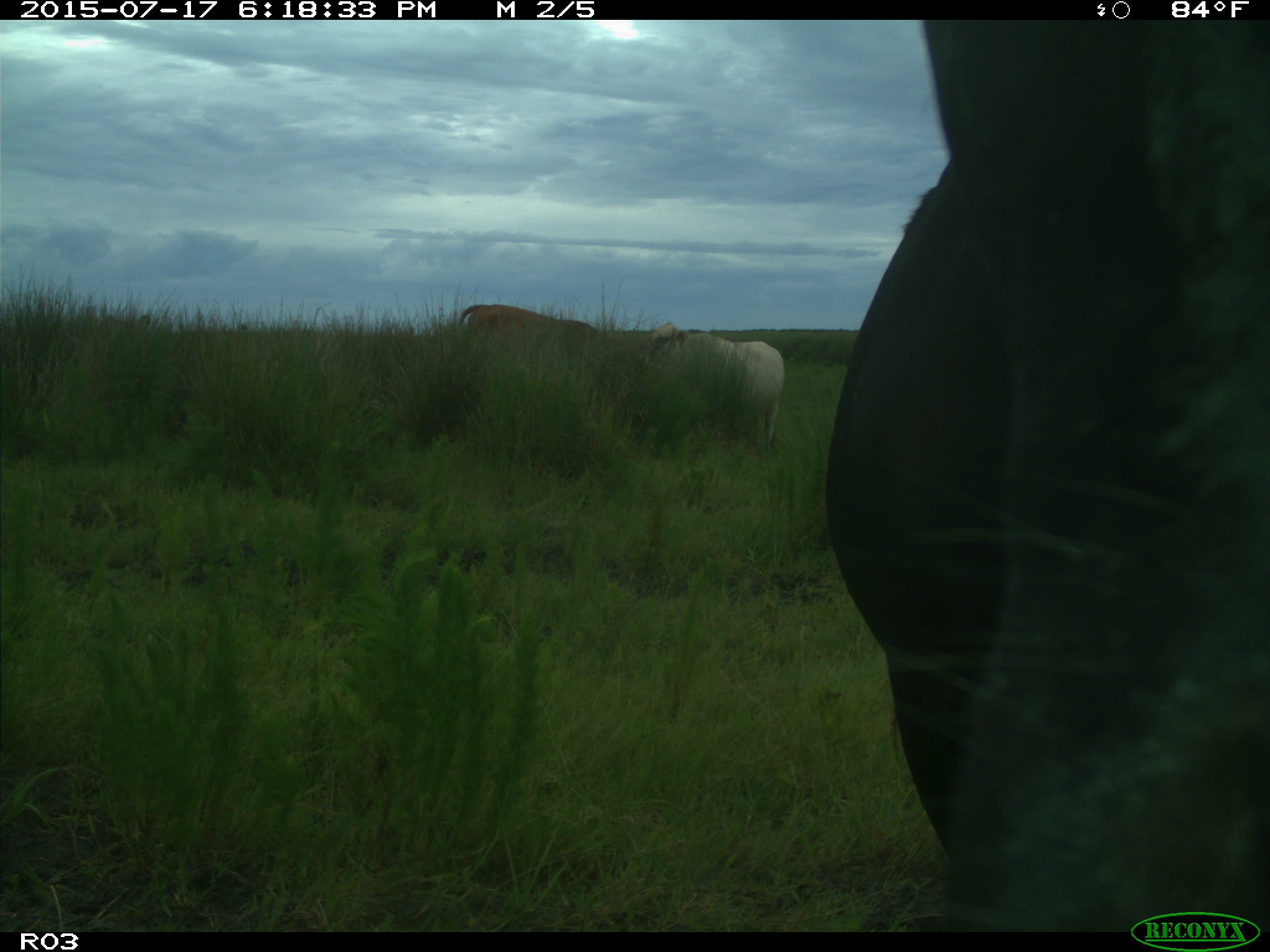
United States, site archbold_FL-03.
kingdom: Animalia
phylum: Chordata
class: Mammalia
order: Artiodactyla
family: Bovidae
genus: Bos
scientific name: Bos taurus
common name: domestic cow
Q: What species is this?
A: Bos taurus (domestic cow).